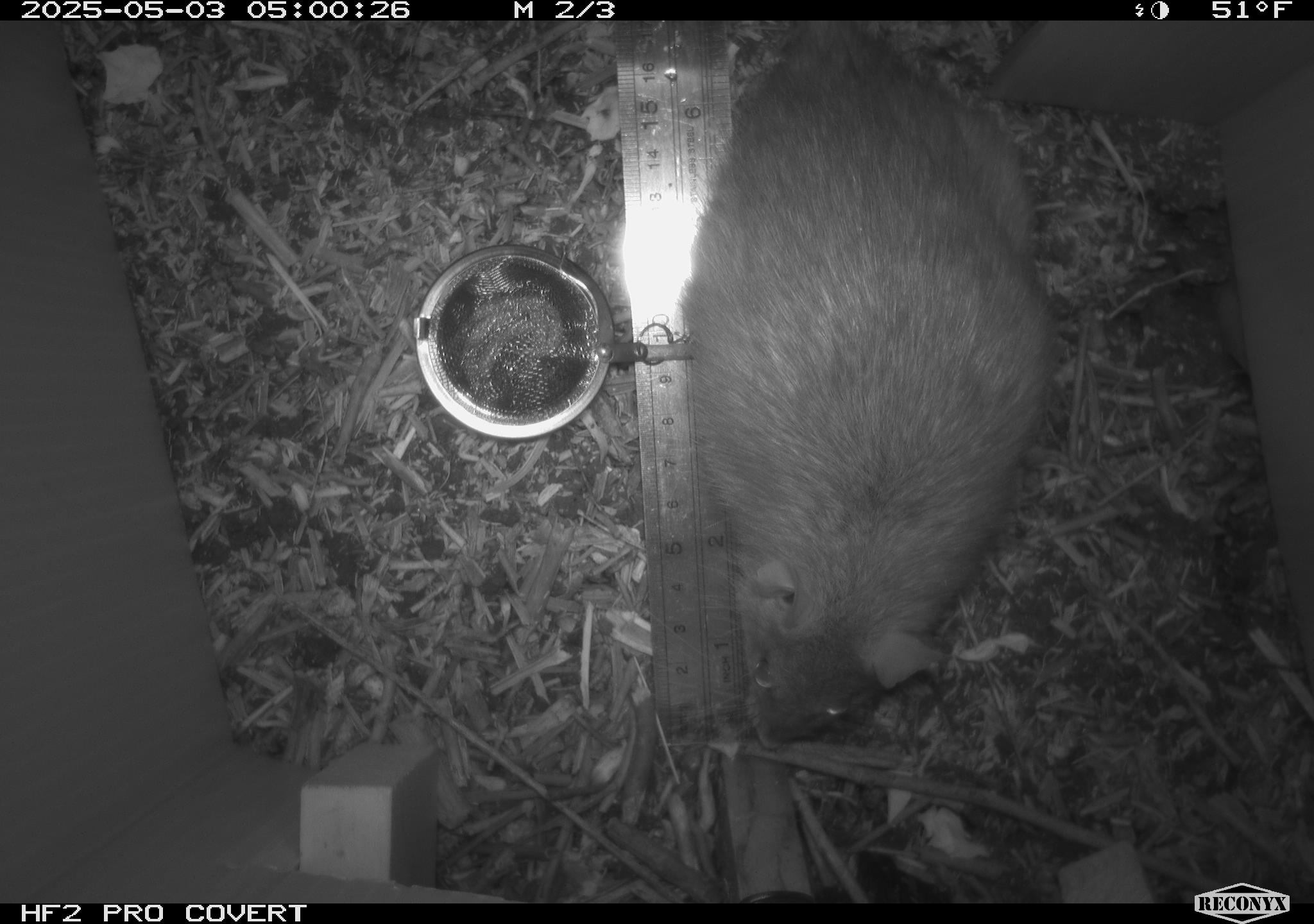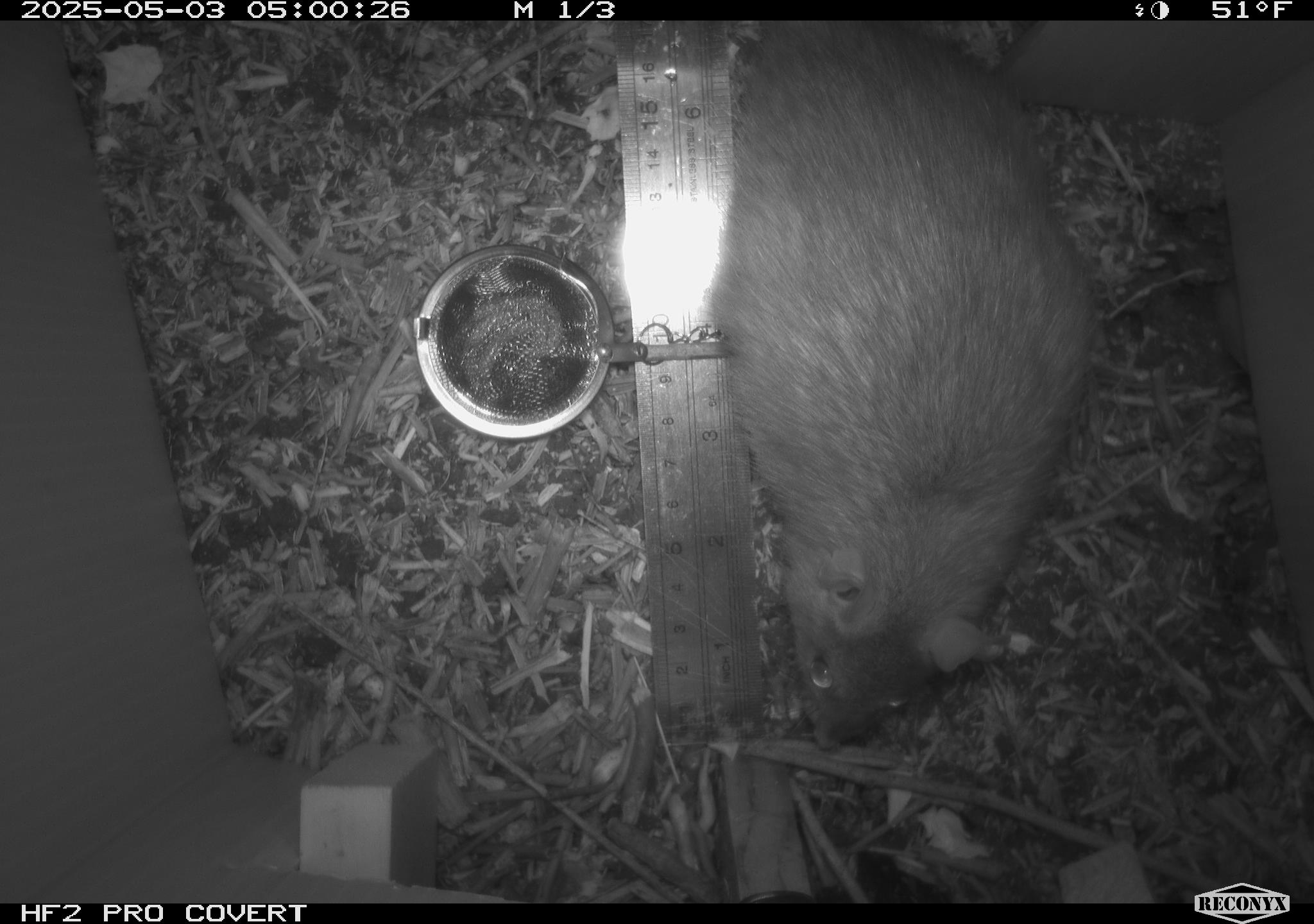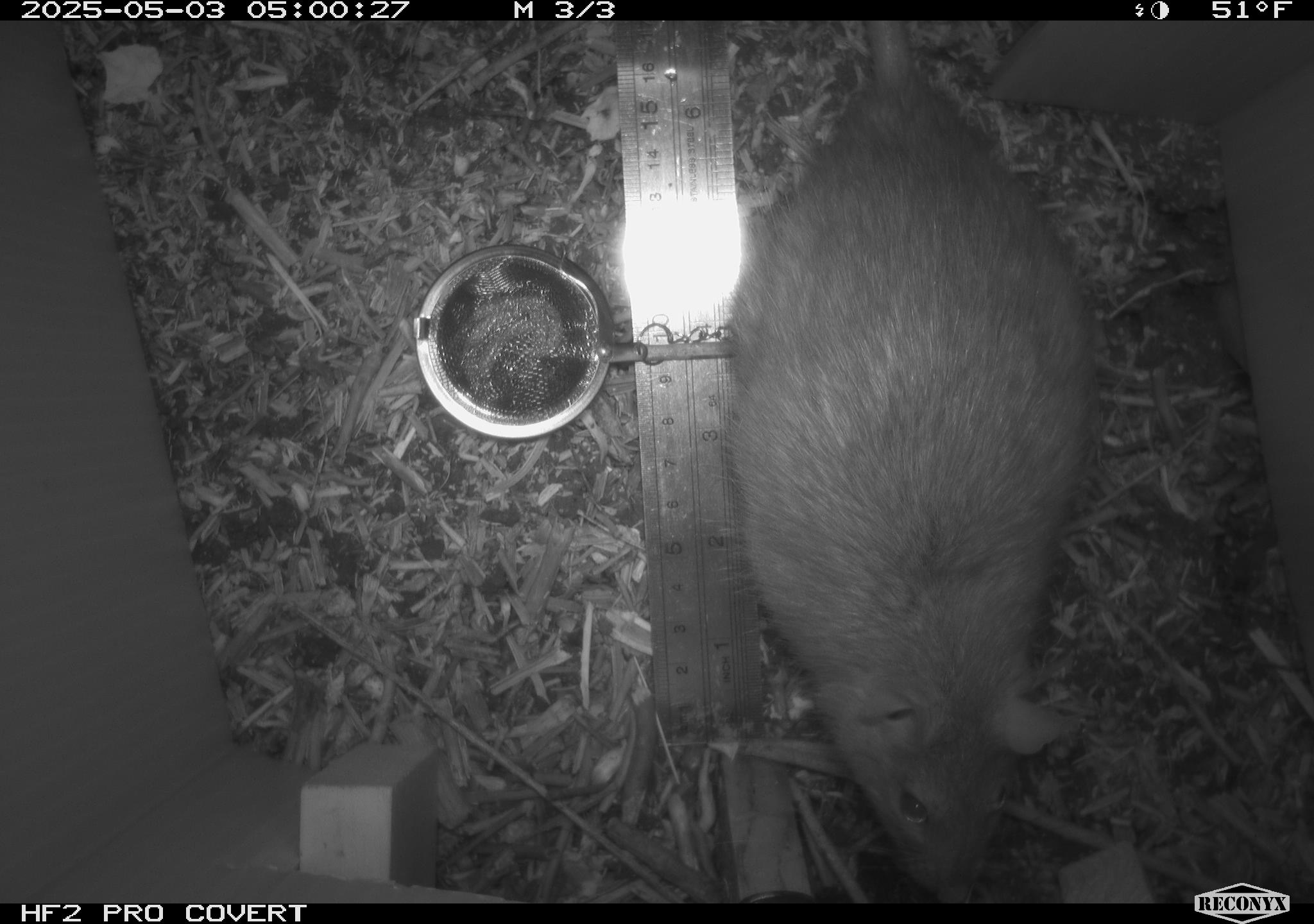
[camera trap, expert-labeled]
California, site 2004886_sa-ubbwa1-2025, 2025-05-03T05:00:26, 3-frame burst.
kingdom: Animalia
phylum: Chordata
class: Mammalia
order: Rodentia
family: Muridae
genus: Rattus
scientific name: Rattus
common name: rat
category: rattus species